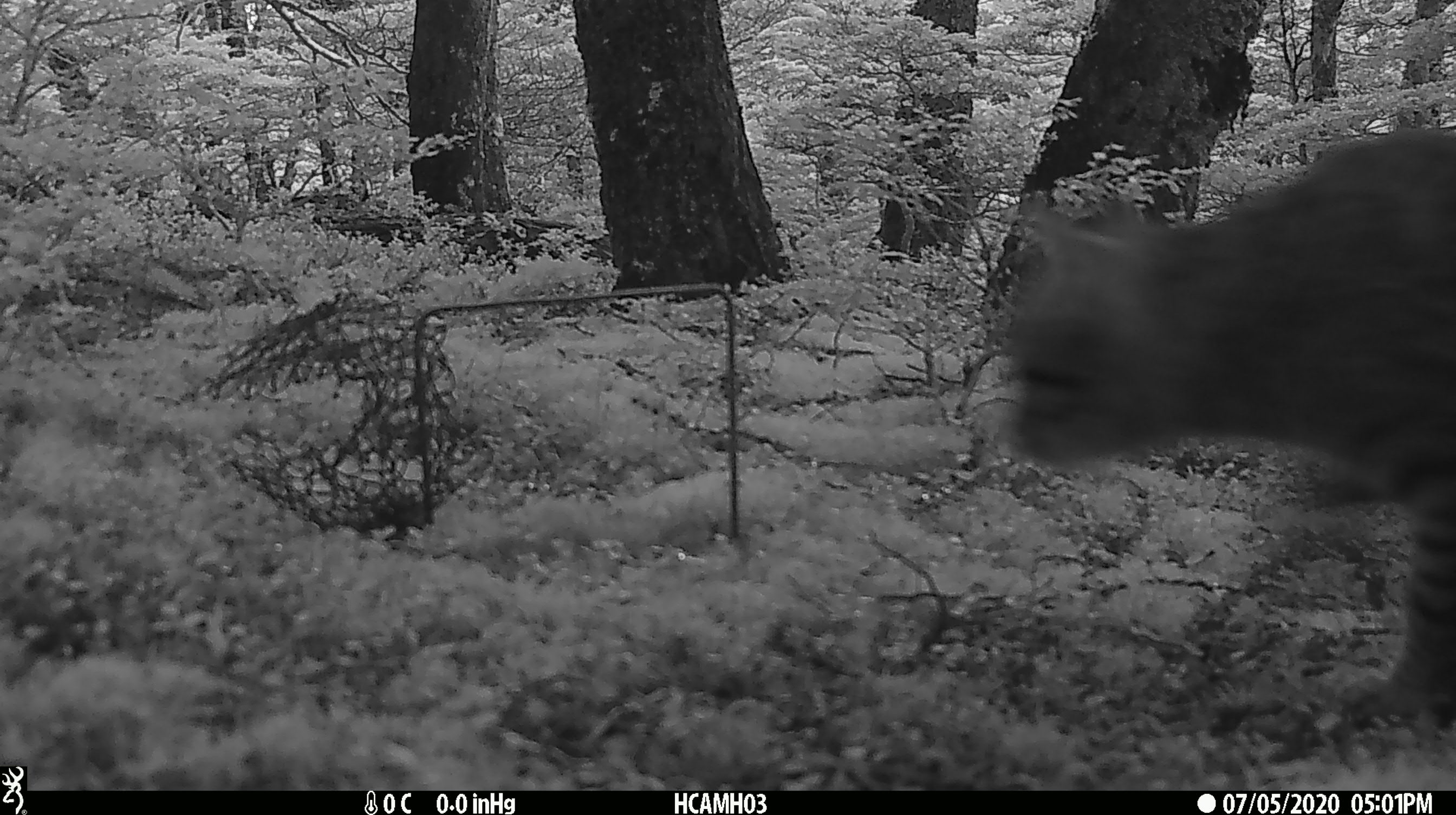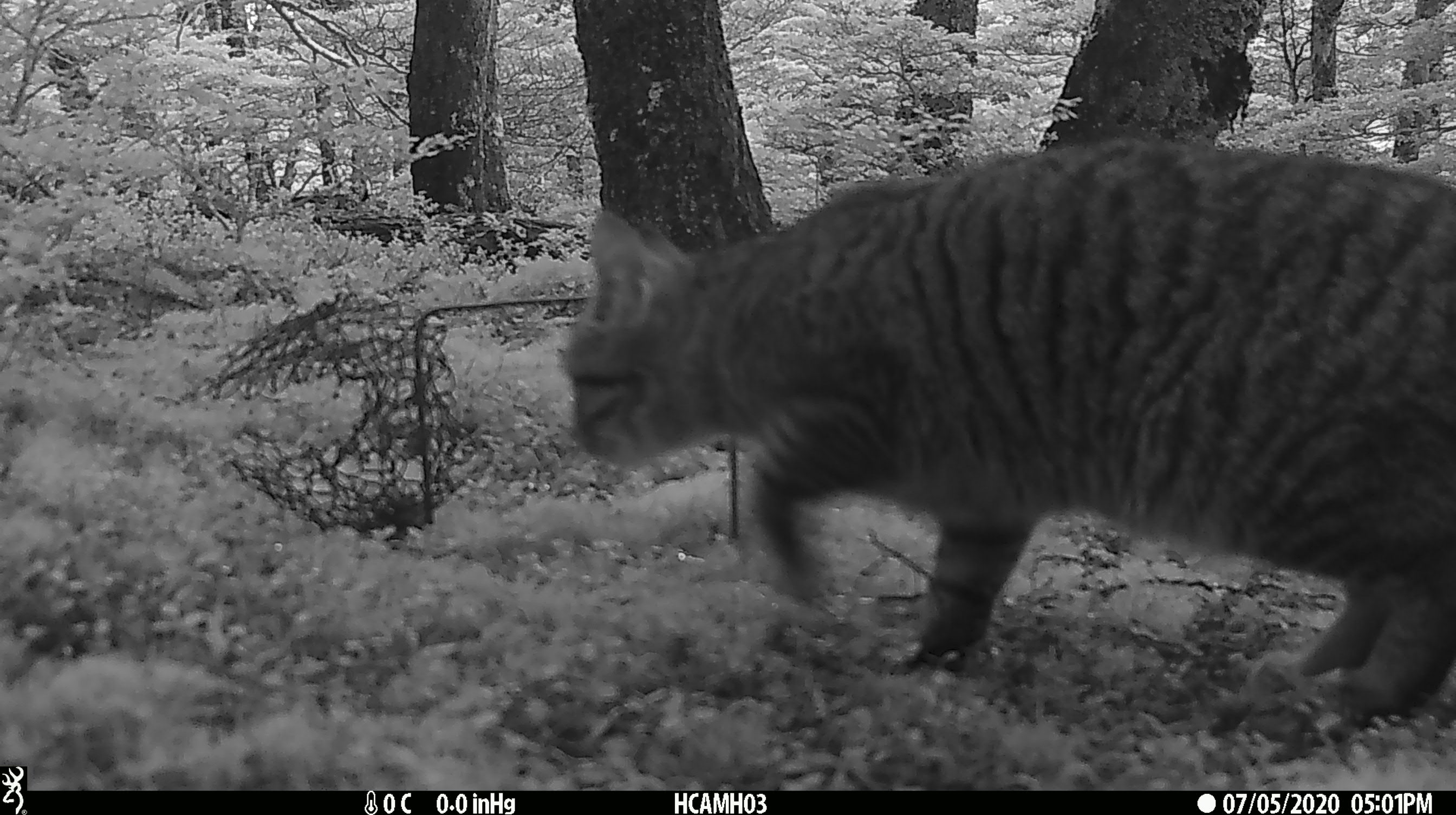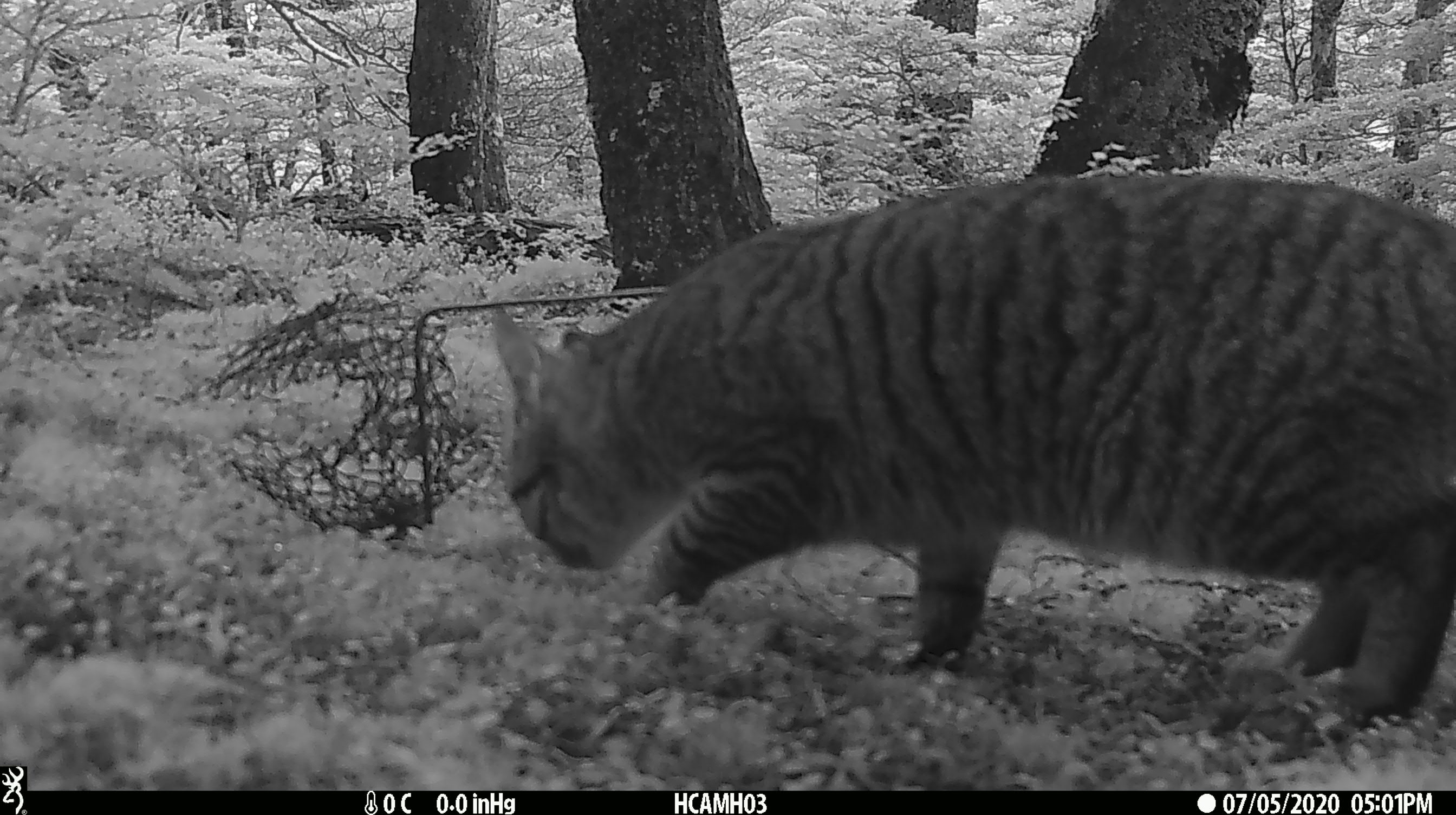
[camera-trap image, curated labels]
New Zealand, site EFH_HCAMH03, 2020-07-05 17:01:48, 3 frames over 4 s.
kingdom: Animalia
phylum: Chordata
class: Mammalia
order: Carnivora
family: Felidae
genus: Felis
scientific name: Felis catus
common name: domestic cat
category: cat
Cat (domestic cat) (Felis catus).